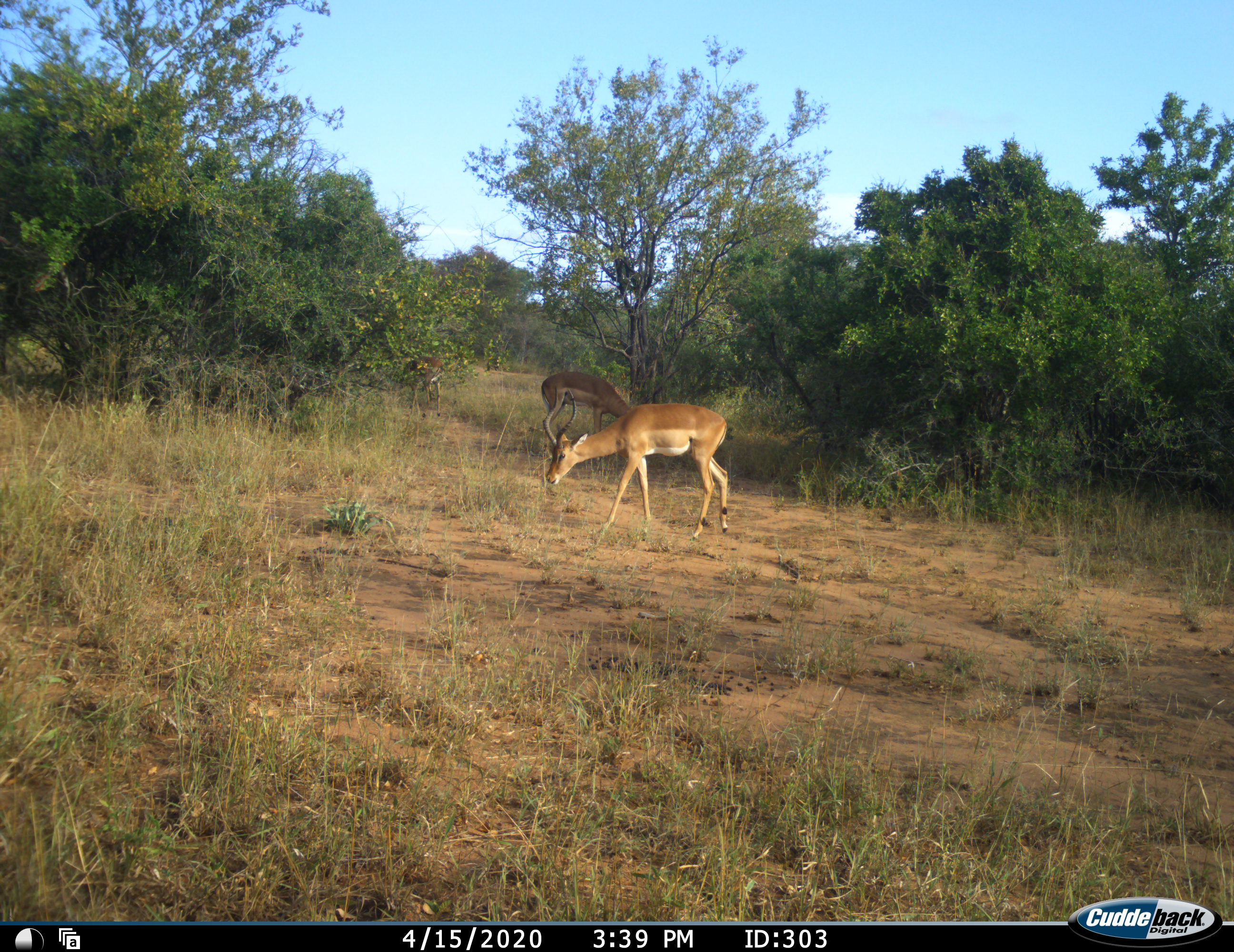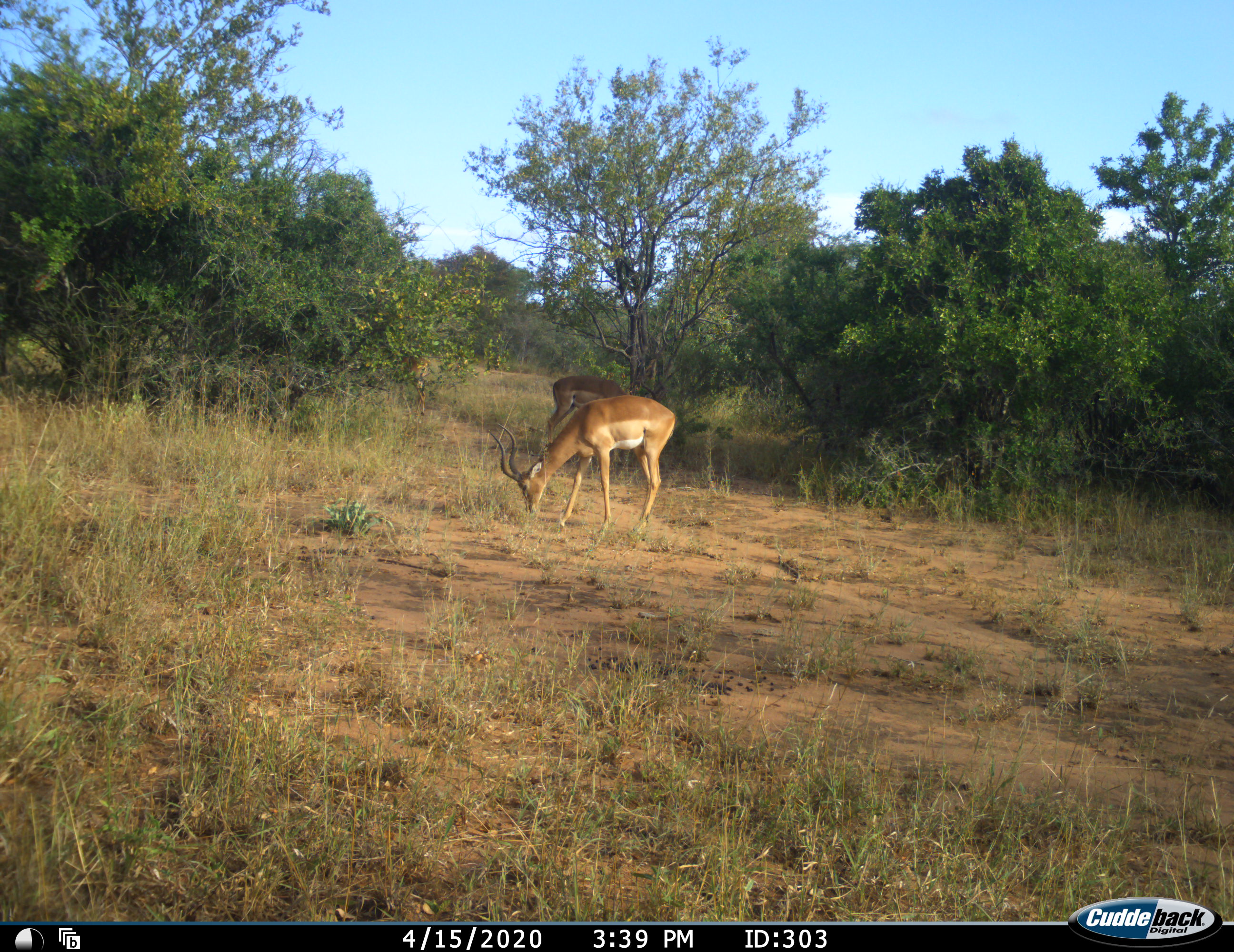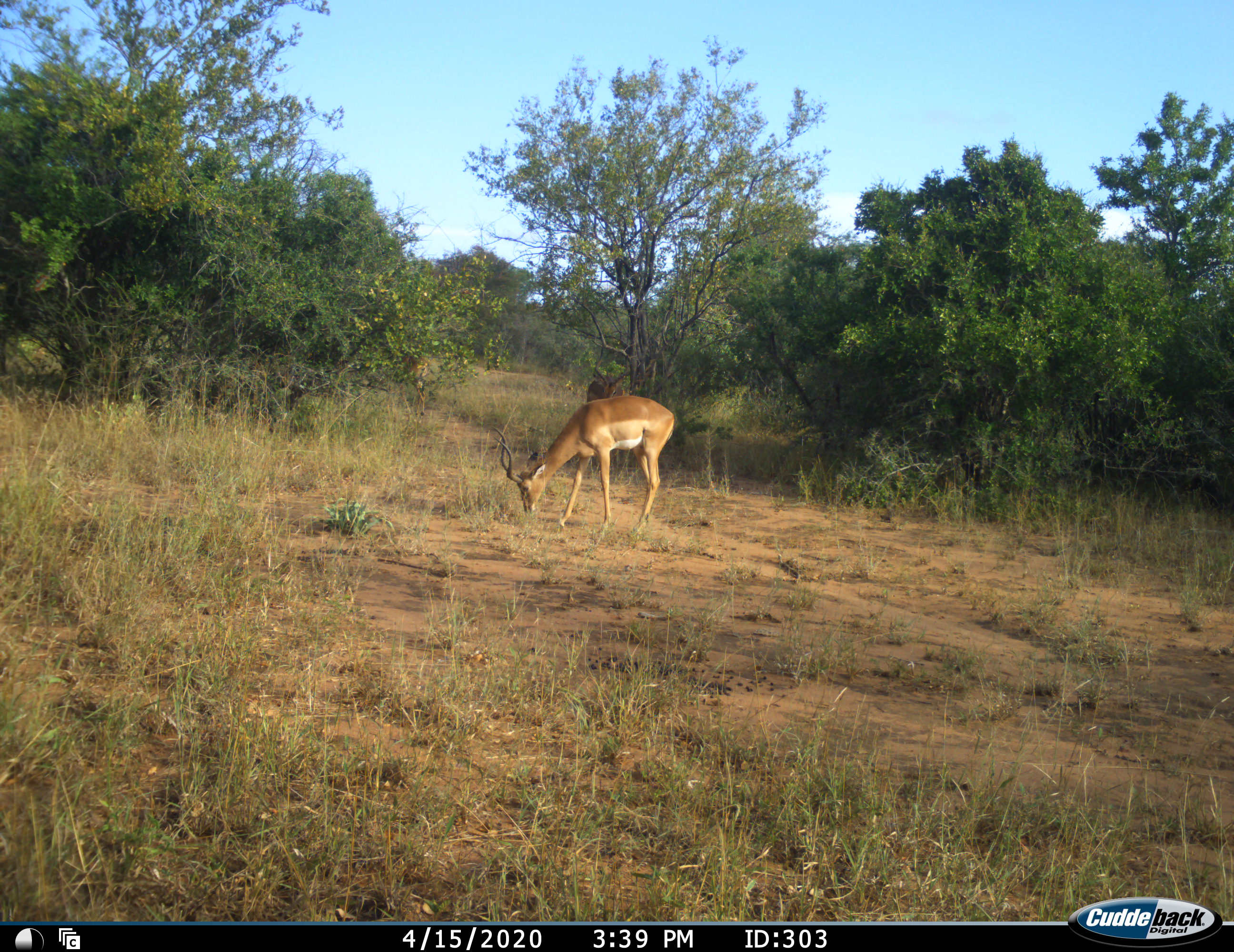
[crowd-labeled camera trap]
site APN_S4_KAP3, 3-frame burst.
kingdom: Animalia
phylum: Chordata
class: Mammalia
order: Artiodactyla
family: Bovidae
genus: Aepyceros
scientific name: Aepyceros melampus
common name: impala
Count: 3.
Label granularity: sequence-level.